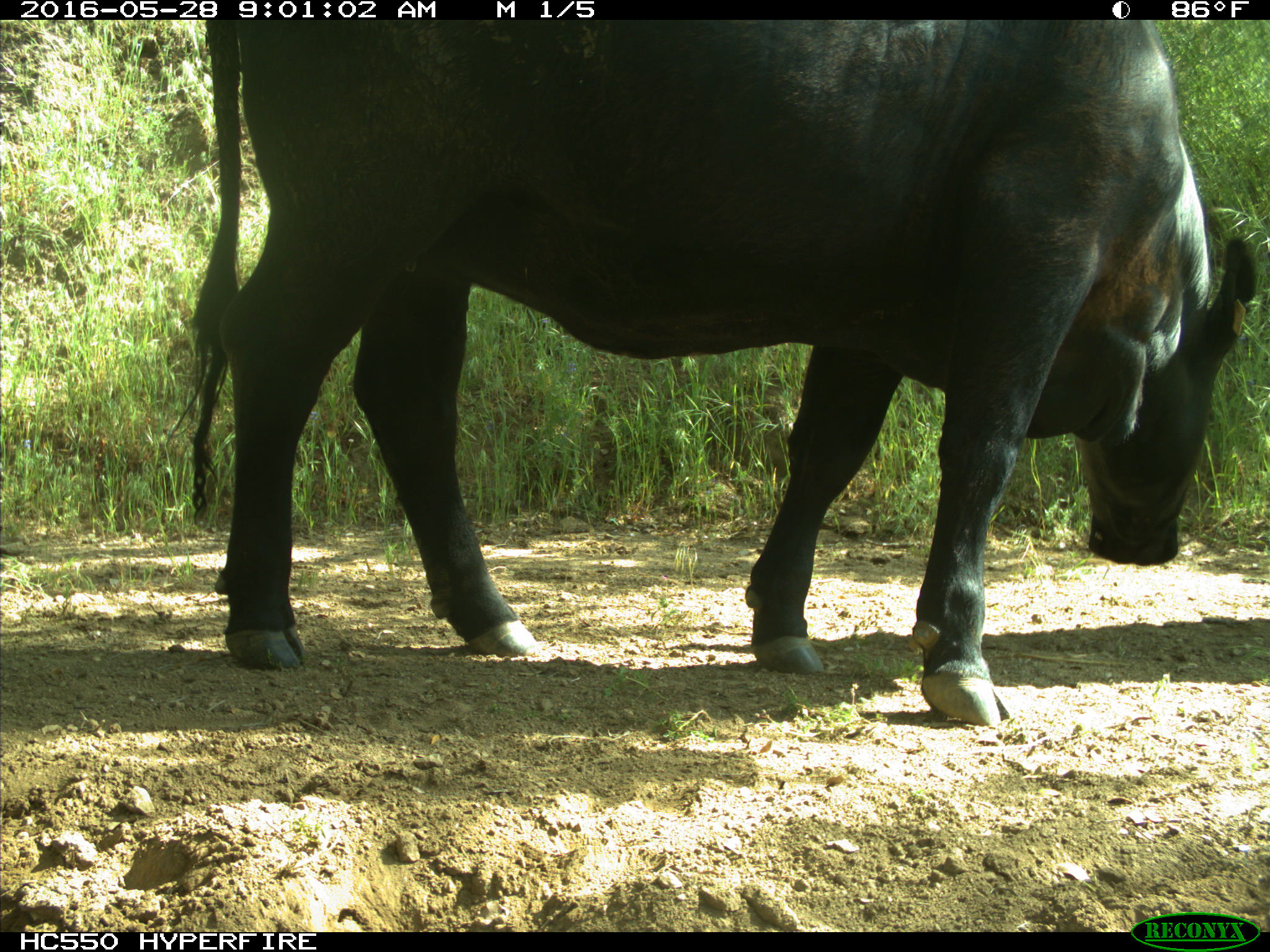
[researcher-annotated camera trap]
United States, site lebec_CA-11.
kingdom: Animalia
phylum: Chordata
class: Mammalia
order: Artiodactyla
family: Bovidae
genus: Bos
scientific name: Bos taurus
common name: domestic cow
Bos taurus (domestic cow).